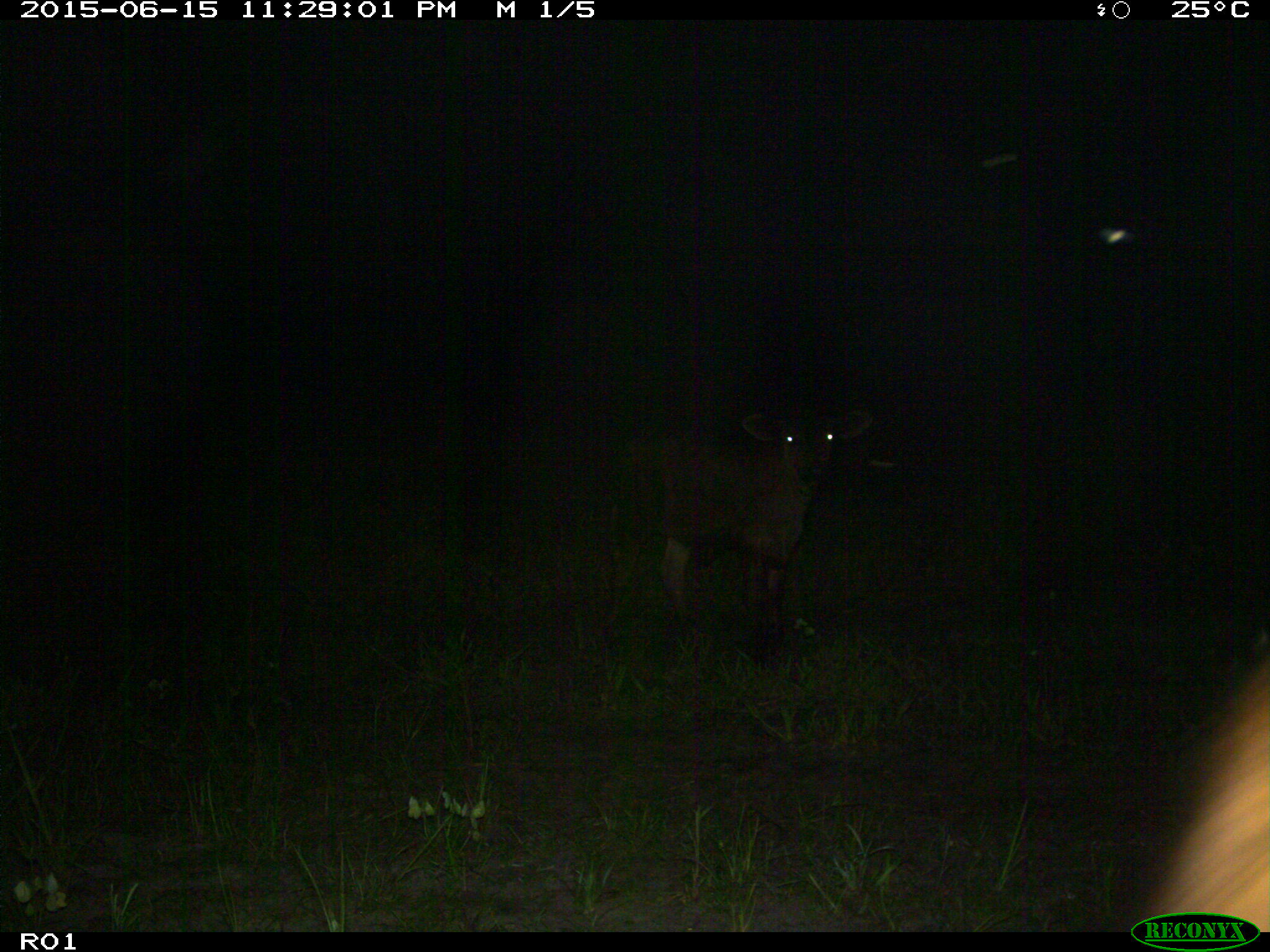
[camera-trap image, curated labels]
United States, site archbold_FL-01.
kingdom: Animalia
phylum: Chordata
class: Mammalia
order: Artiodactyla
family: Bovidae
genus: Bos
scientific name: Bos taurus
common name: domestic cow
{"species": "Bos taurus (domestic cow)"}